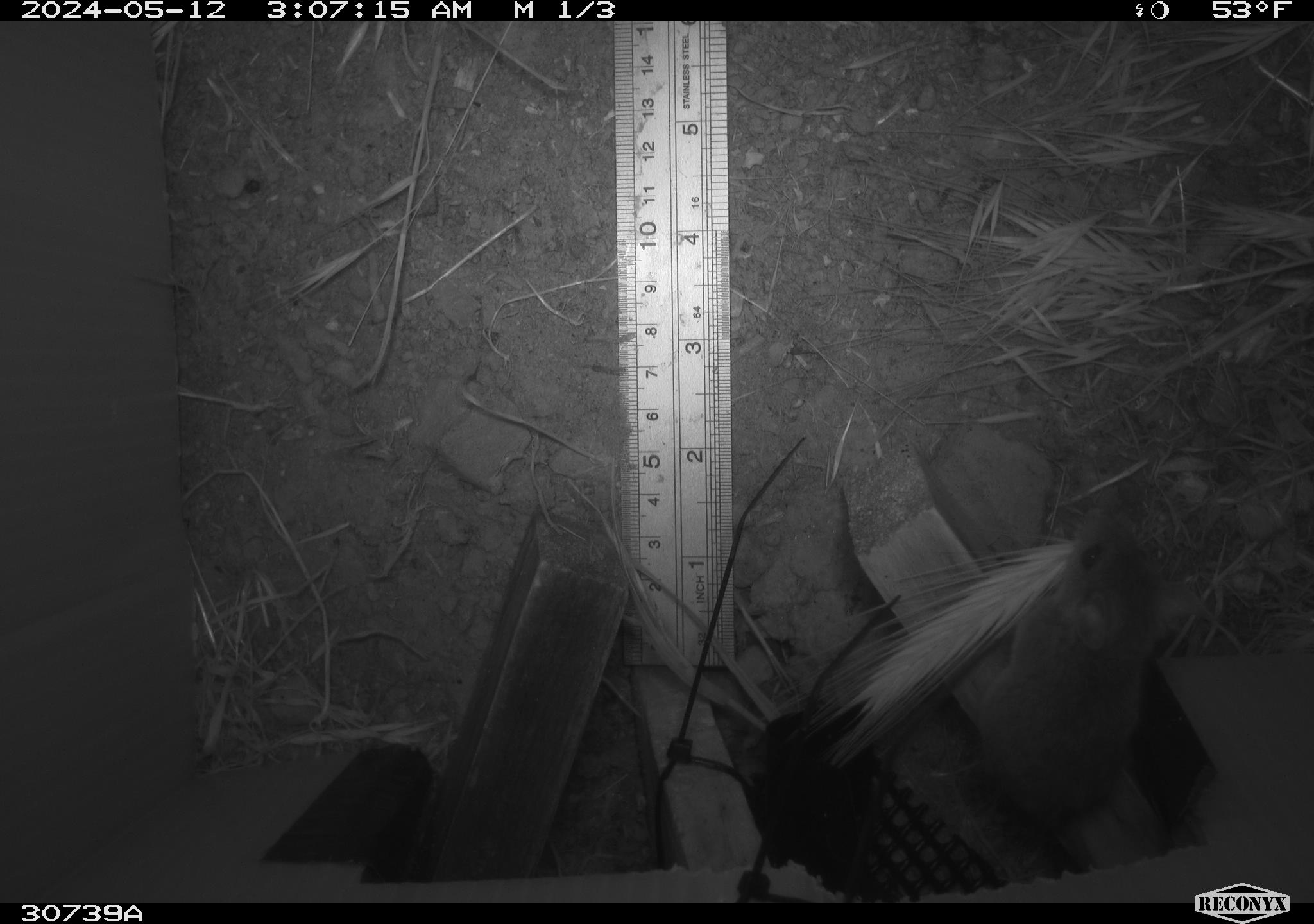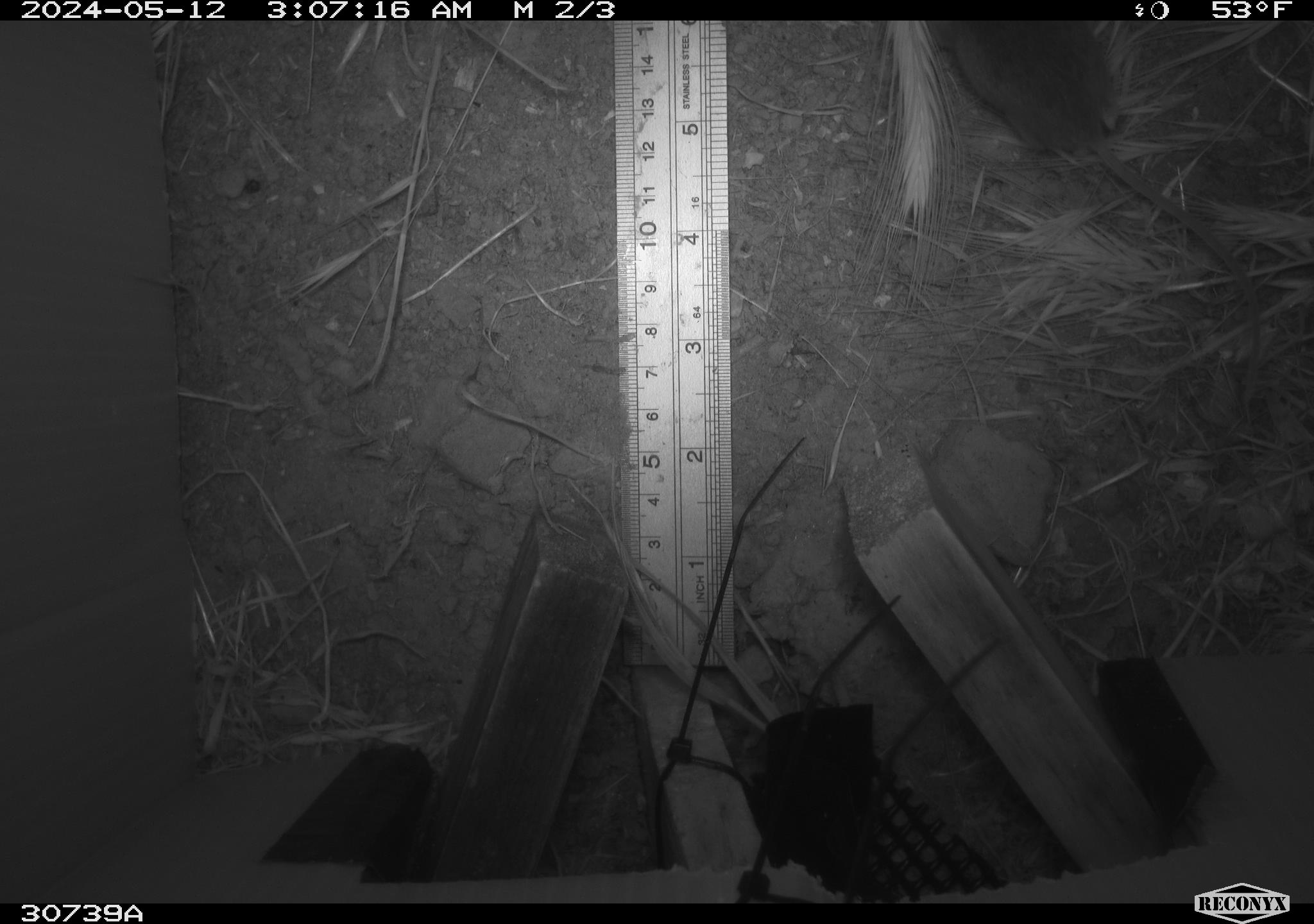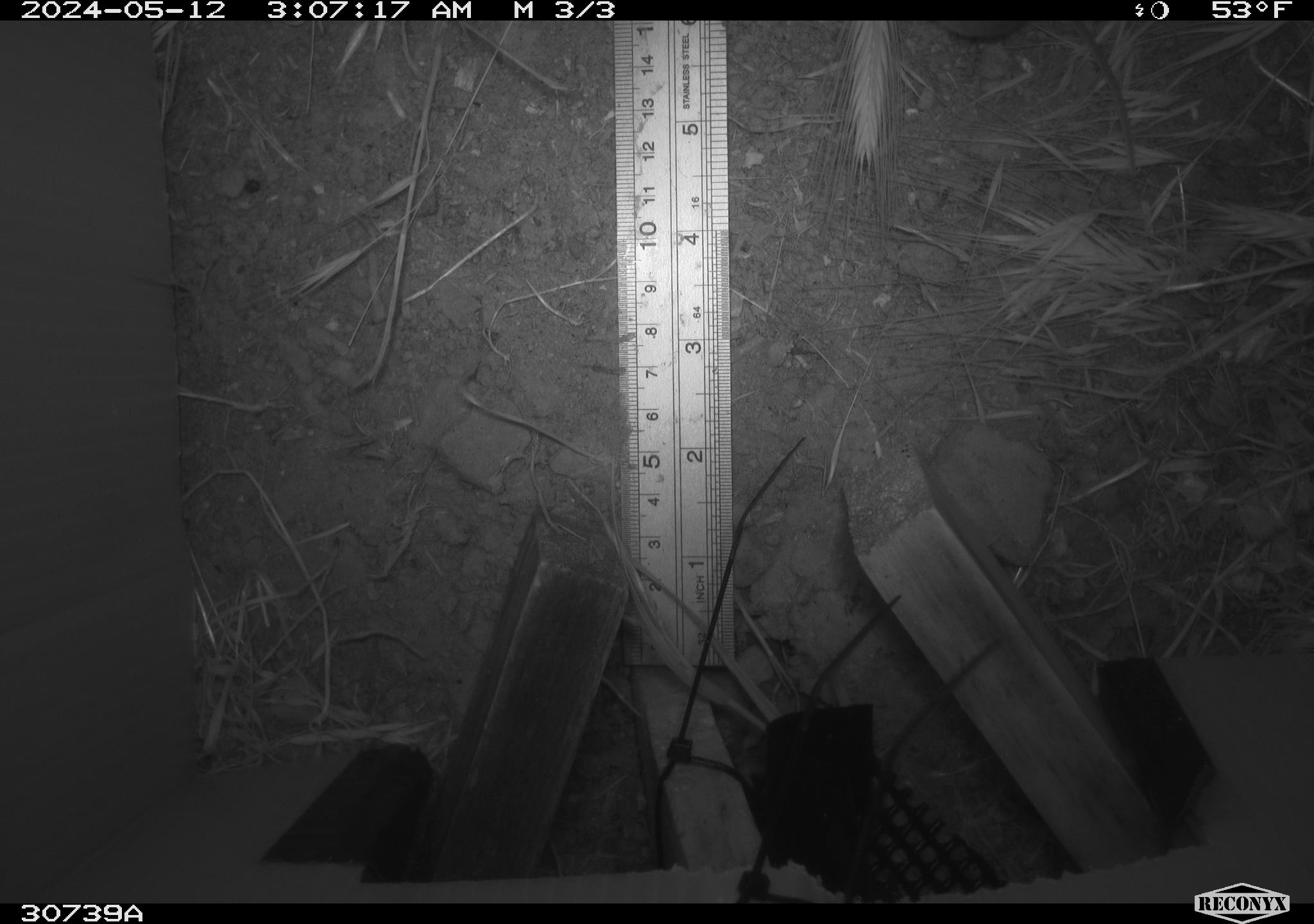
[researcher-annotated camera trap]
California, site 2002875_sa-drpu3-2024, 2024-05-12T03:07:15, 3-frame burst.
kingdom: Animalia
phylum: Chordata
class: Mammalia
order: Rodentia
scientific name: Rodentia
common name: rodent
Rodent (Rodentia).